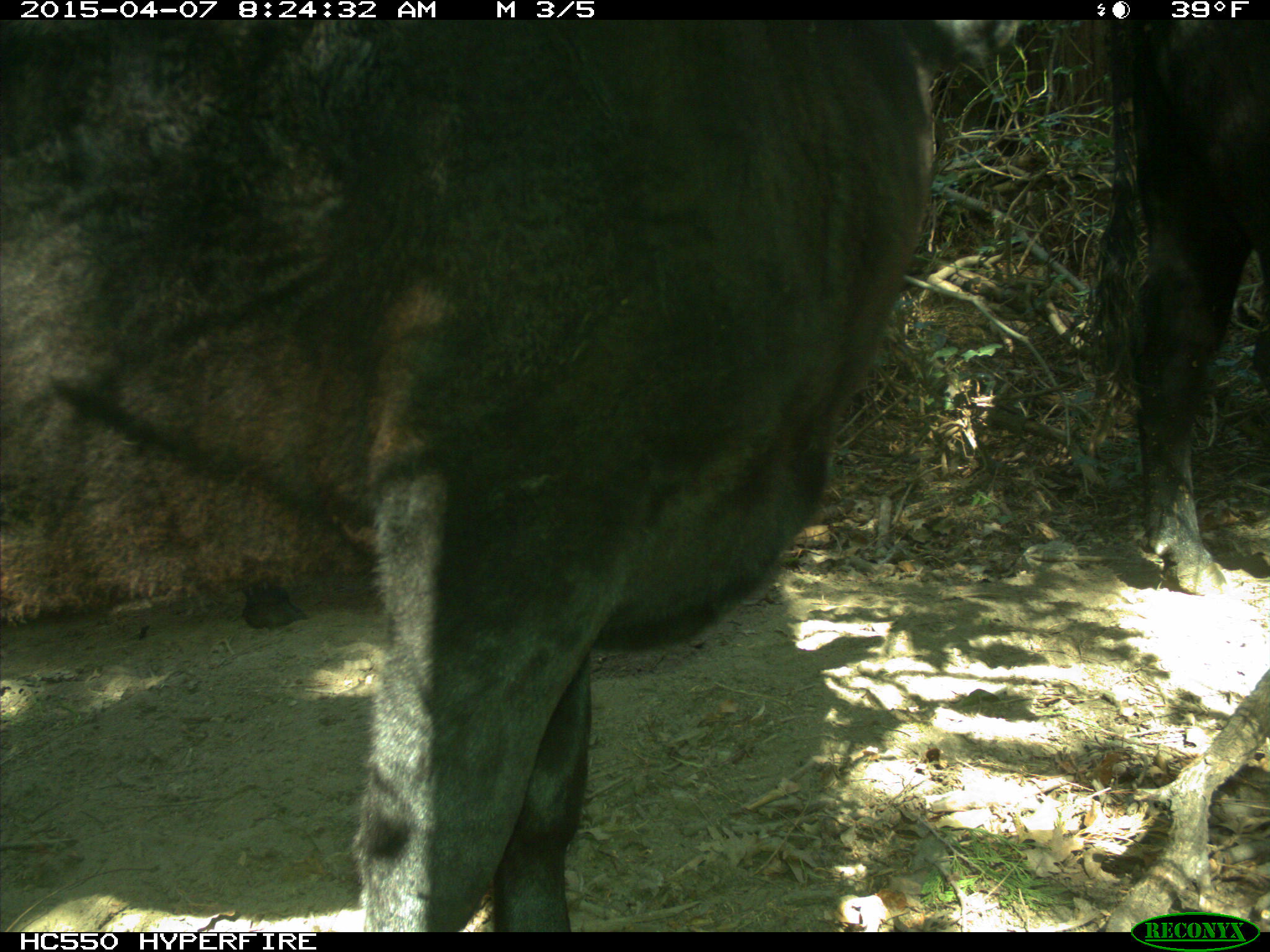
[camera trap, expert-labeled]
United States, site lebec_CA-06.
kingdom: Animalia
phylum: Chordata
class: Mammalia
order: Artiodactyla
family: Bovidae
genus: Bos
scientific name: Bos taurus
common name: domestic cow